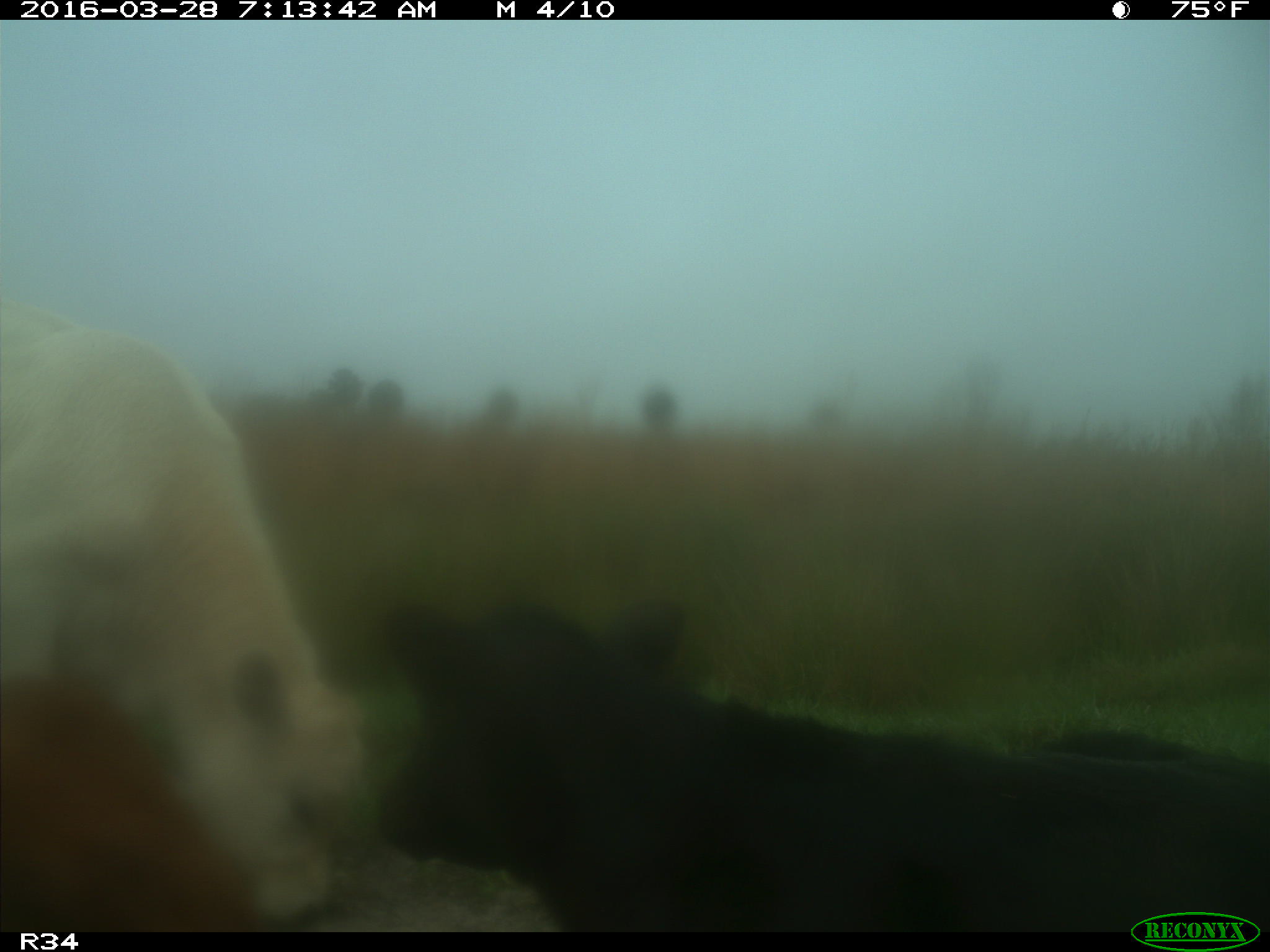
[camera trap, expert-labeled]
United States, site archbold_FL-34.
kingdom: Animalia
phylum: Chordata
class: Mammalia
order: Artiodactyla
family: Bovidae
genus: Bos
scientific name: Bos taurus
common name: domestic cow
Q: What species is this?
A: Bos taurus (domestic cow).